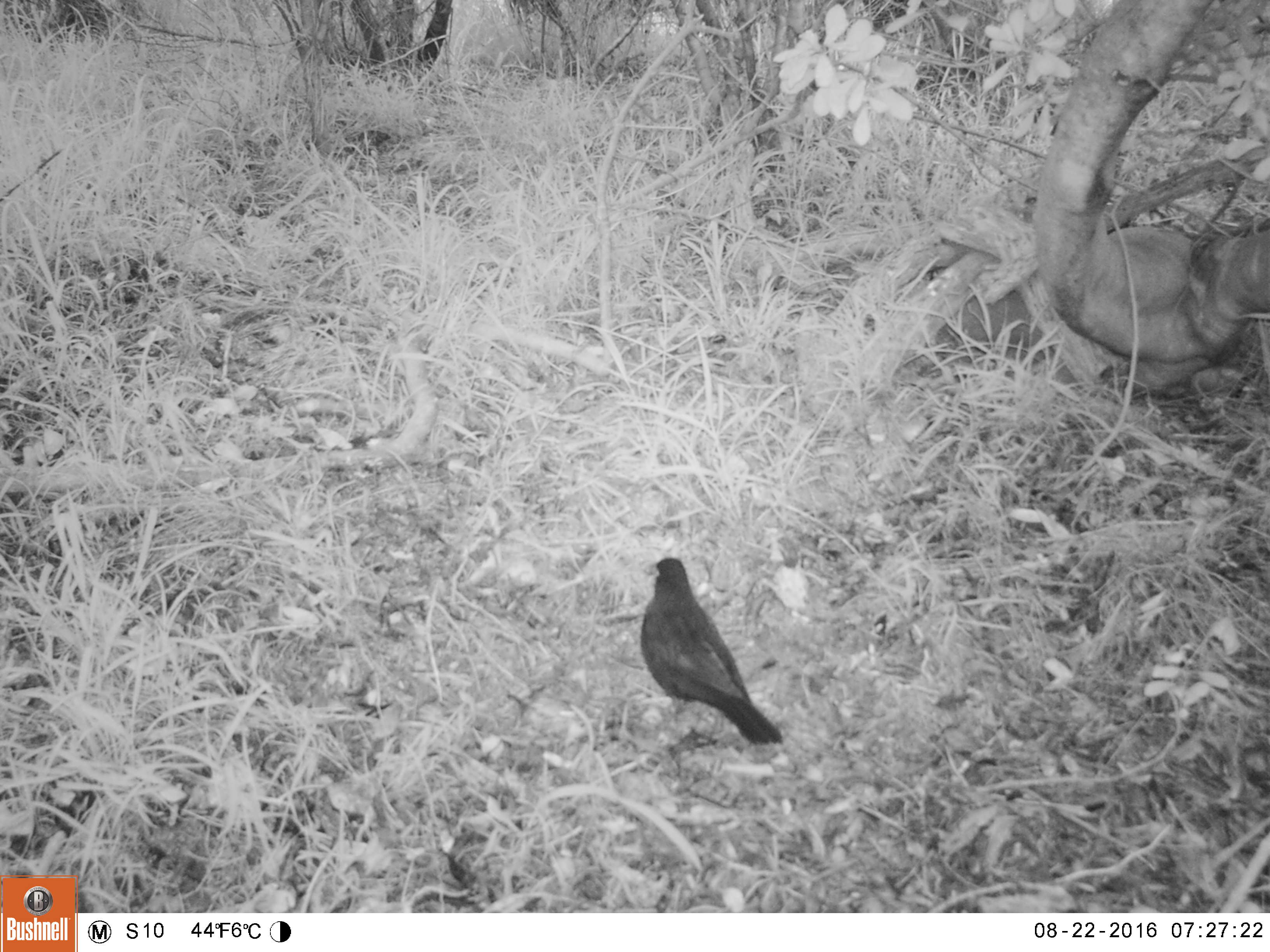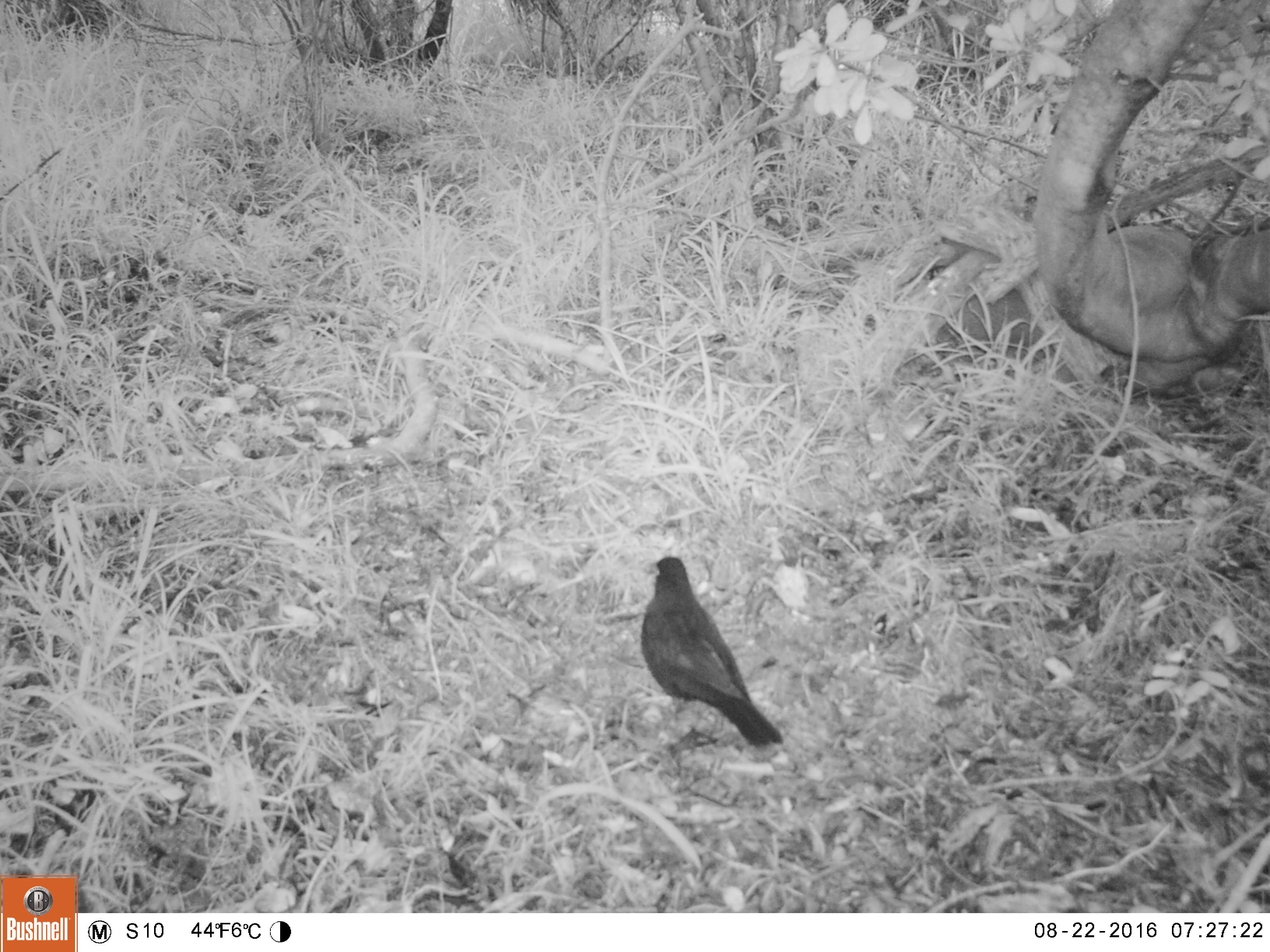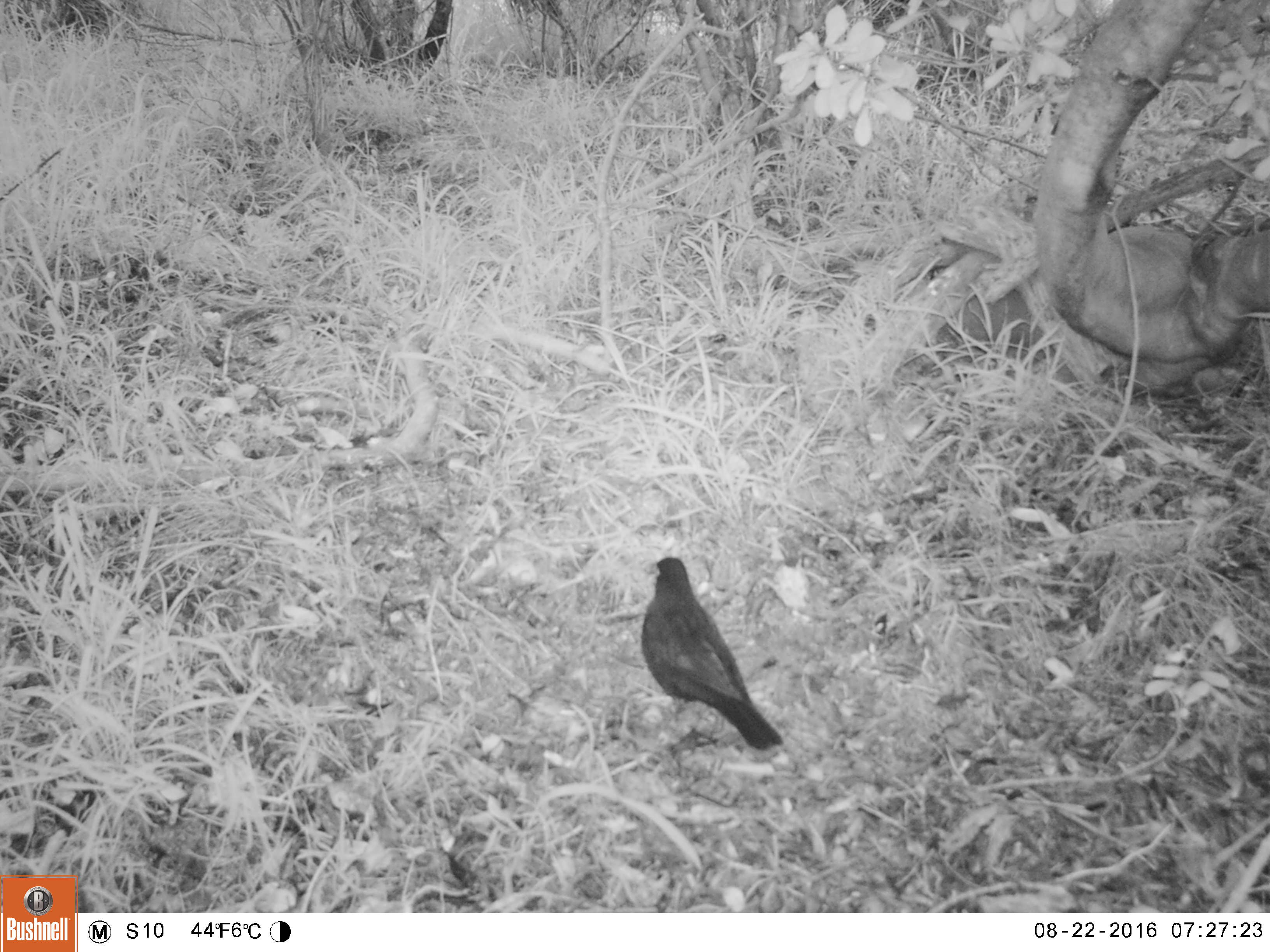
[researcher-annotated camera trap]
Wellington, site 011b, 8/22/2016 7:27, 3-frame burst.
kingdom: Animalia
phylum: Chordata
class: Aves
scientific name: Aves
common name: bird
Bird (Aves).